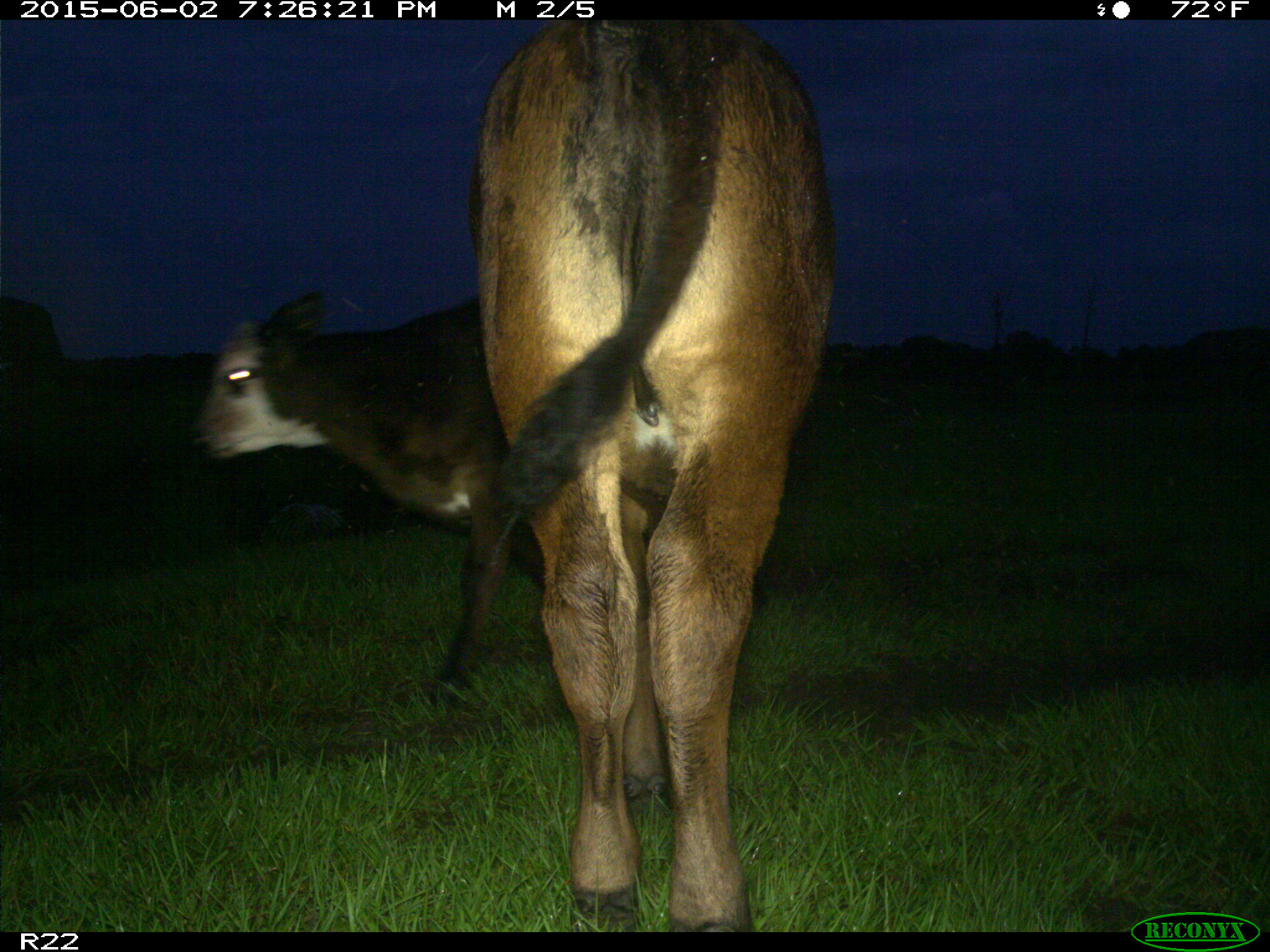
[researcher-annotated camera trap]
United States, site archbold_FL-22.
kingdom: Animalia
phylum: Chordata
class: Mammalia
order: Artiodactyla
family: Bovidae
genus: Bos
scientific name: Bos taurus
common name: domestic cow